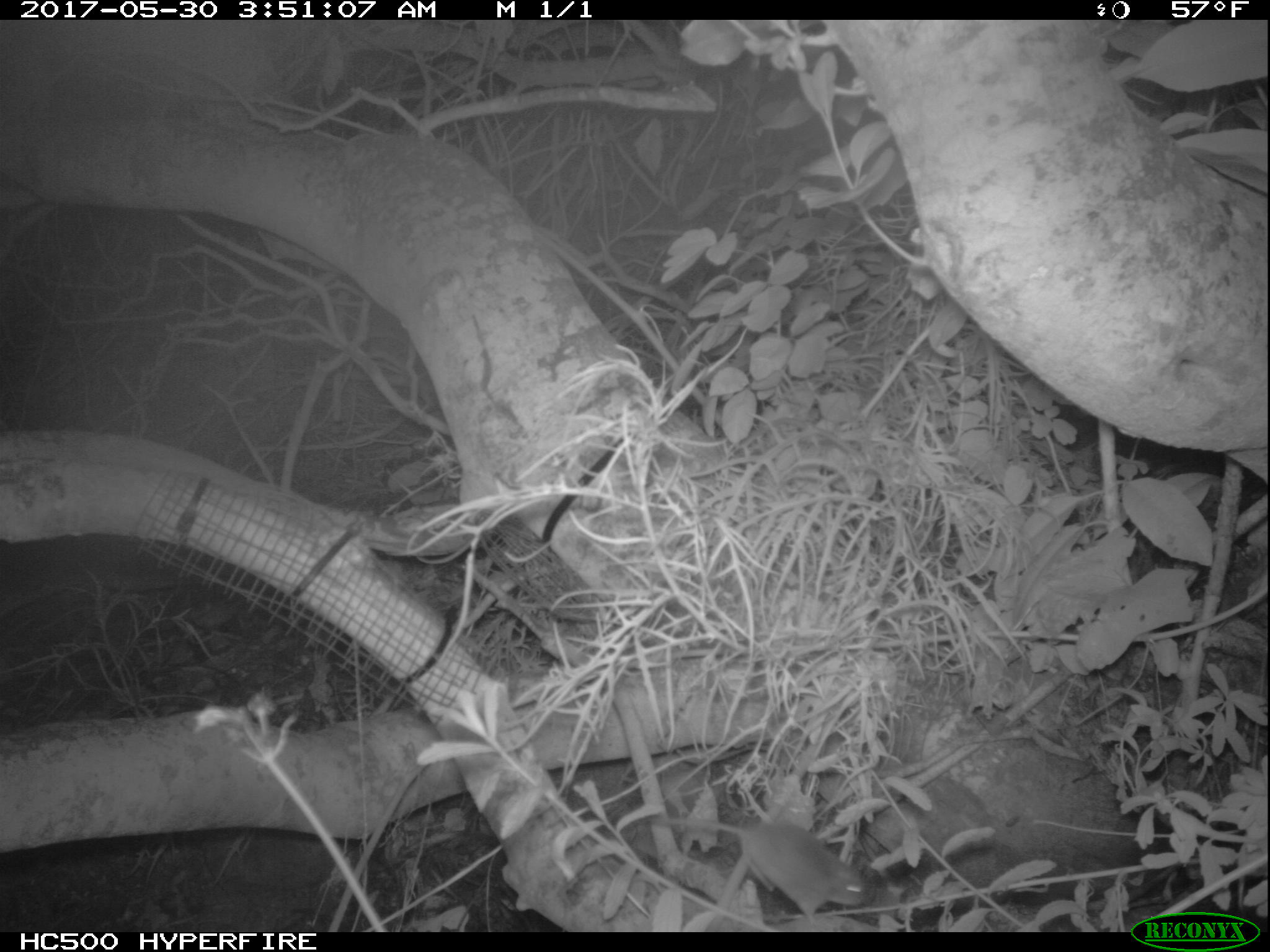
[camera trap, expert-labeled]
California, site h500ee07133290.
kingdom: Animalia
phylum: Chordata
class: Mammalia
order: Rodentia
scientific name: Rodentia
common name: rodent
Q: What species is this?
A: Rodent (Rodentia).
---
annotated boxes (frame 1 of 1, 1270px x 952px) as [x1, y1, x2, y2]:
rodent: [650, 816, 864, 927]